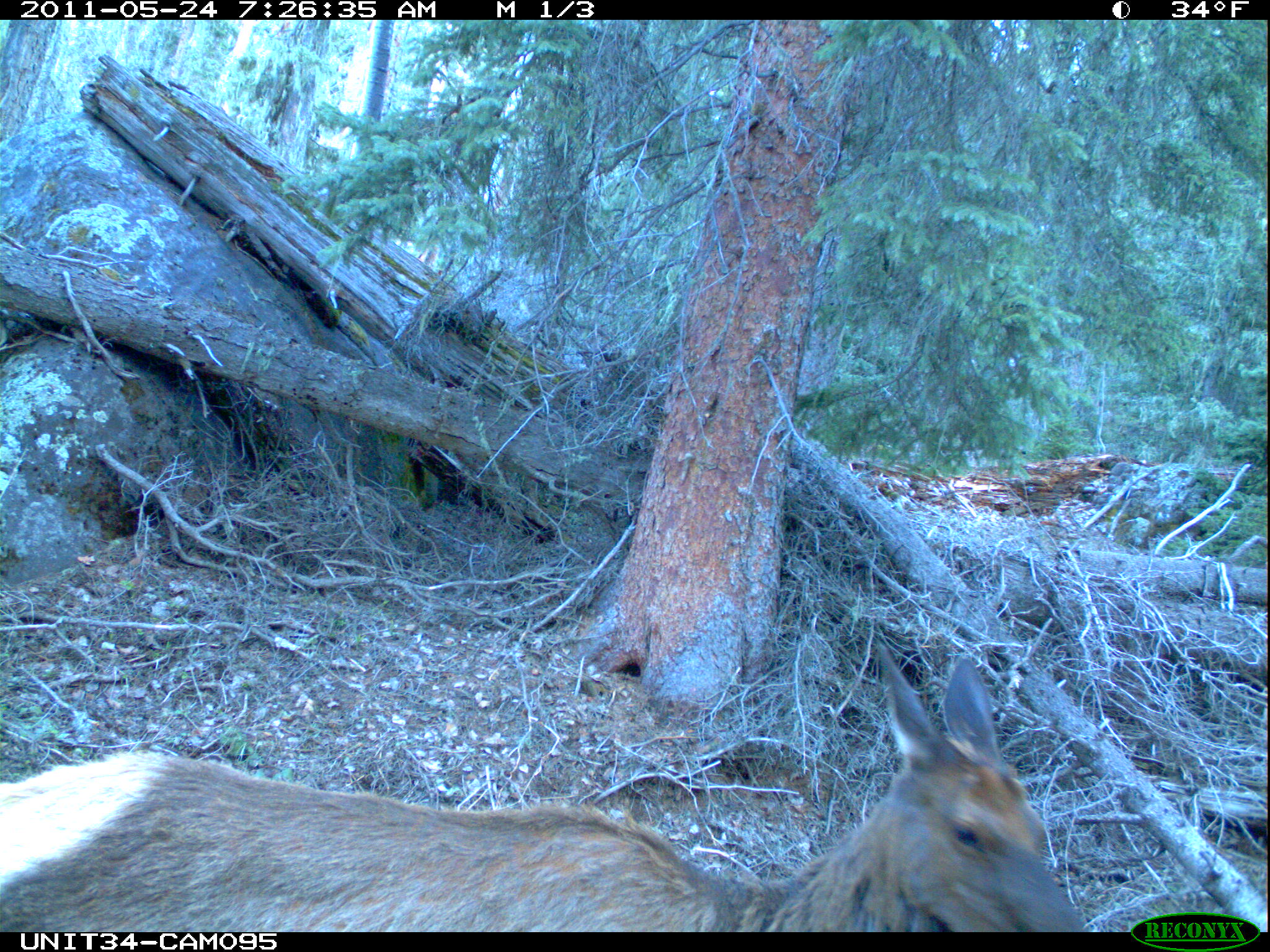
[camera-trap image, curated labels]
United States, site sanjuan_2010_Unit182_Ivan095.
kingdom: Animalia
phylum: Chordata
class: Mammalia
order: Artiodactyla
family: Cervidae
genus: Cervus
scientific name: Cervus elaphus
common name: red deer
Cervus elaphus (red deer).